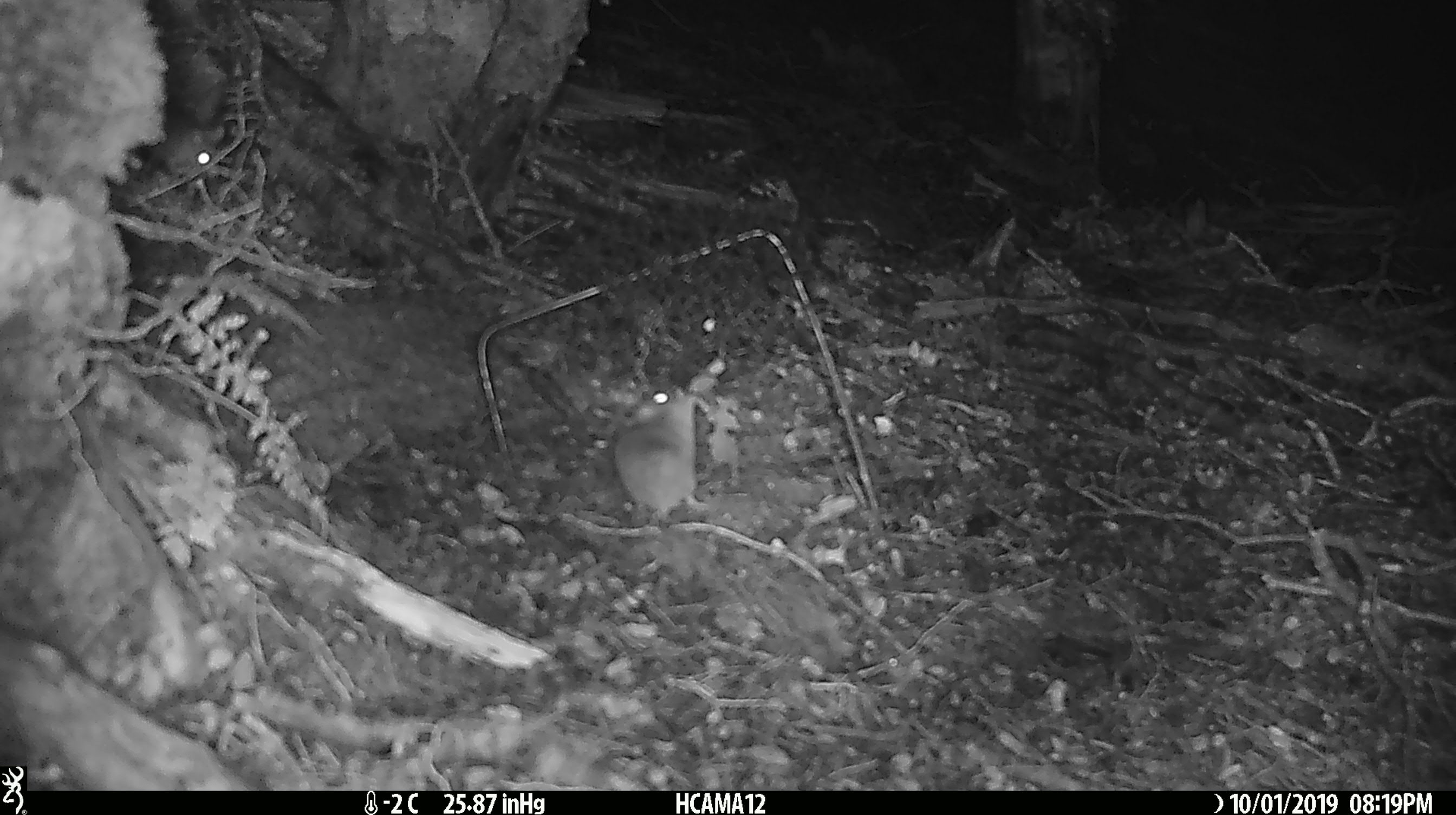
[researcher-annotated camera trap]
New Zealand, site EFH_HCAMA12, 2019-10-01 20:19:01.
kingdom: Animalia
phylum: Chordata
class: Mammalia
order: Rodentia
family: Muridae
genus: Mus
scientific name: Mus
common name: mouse